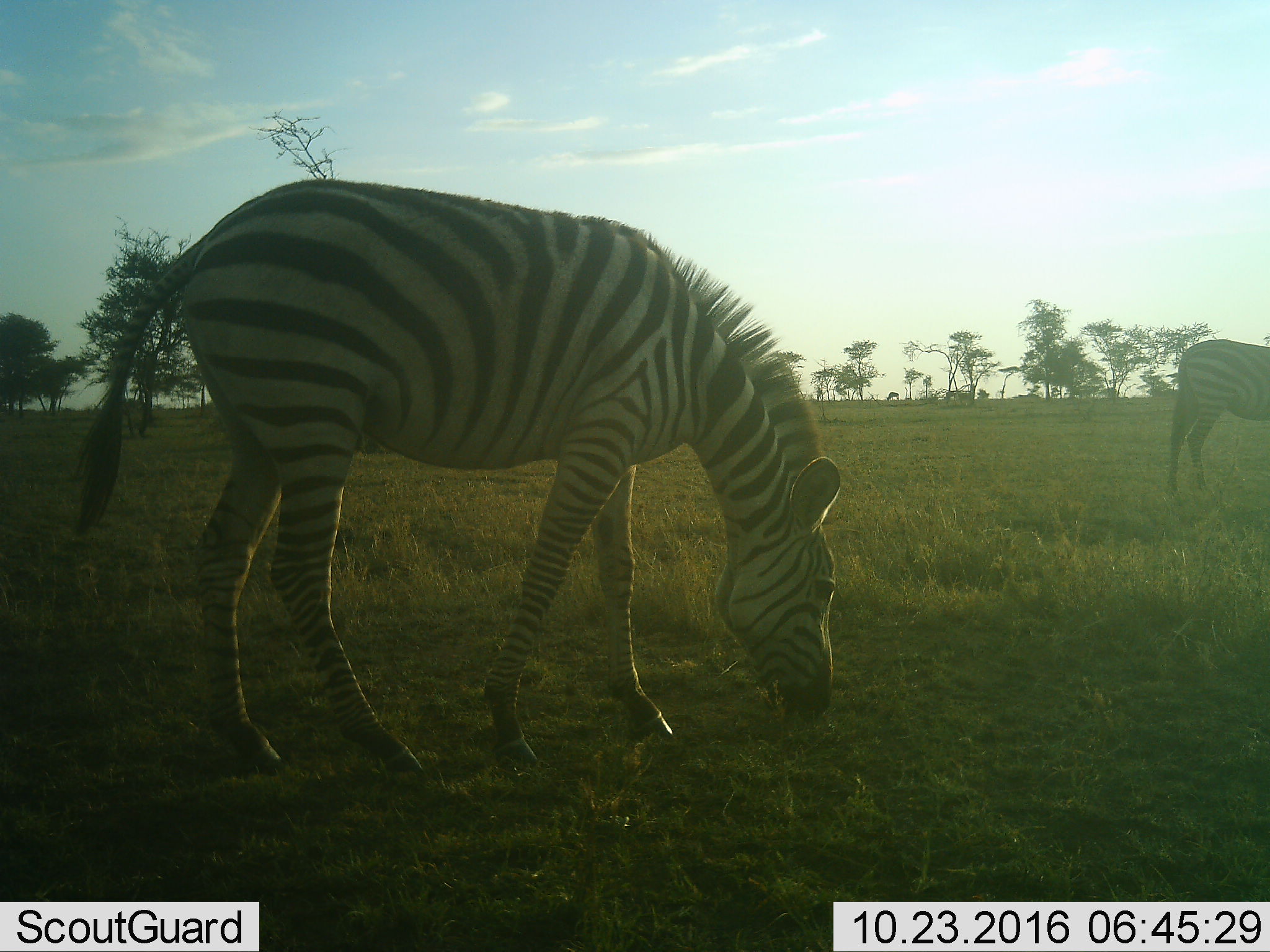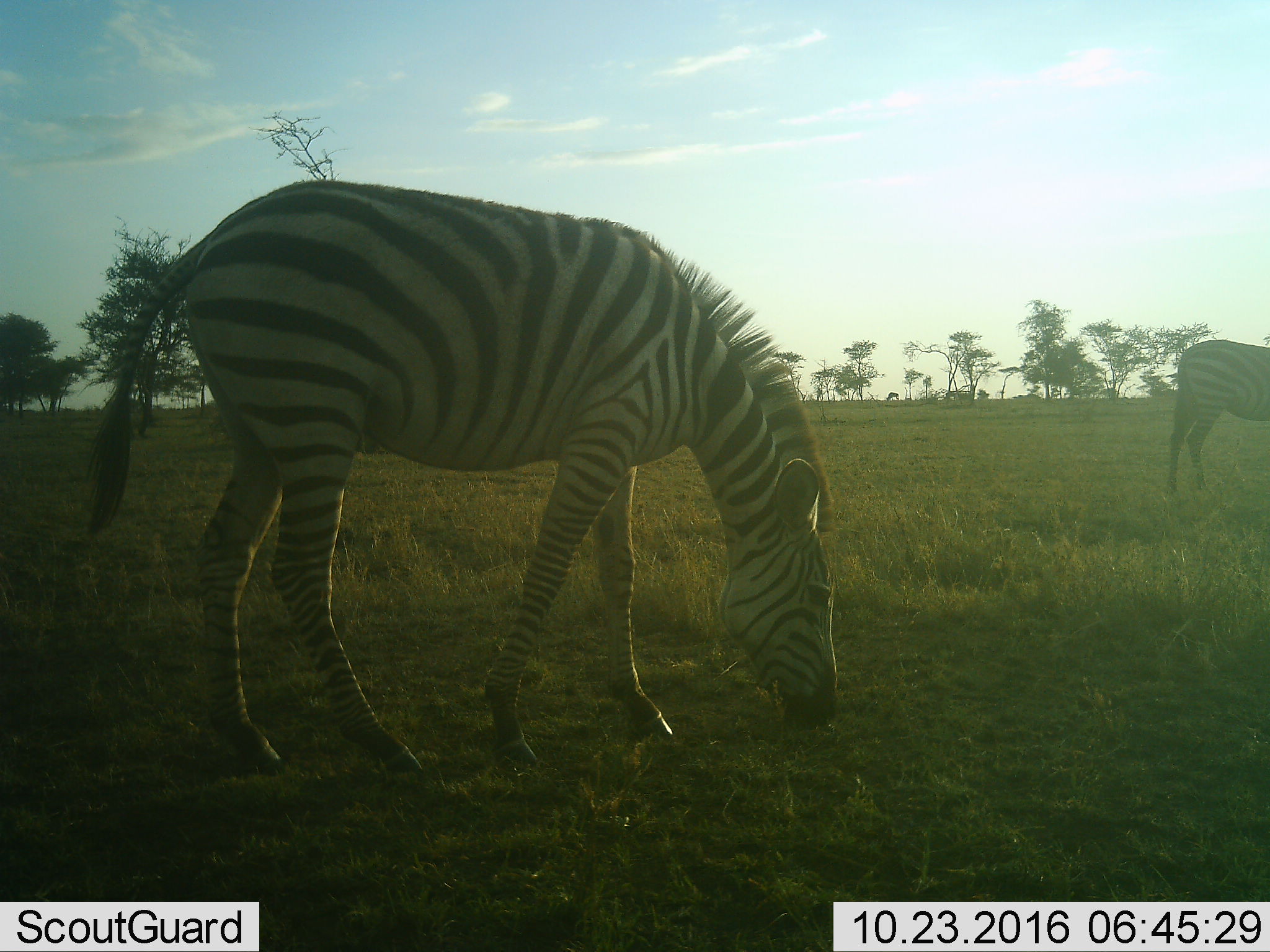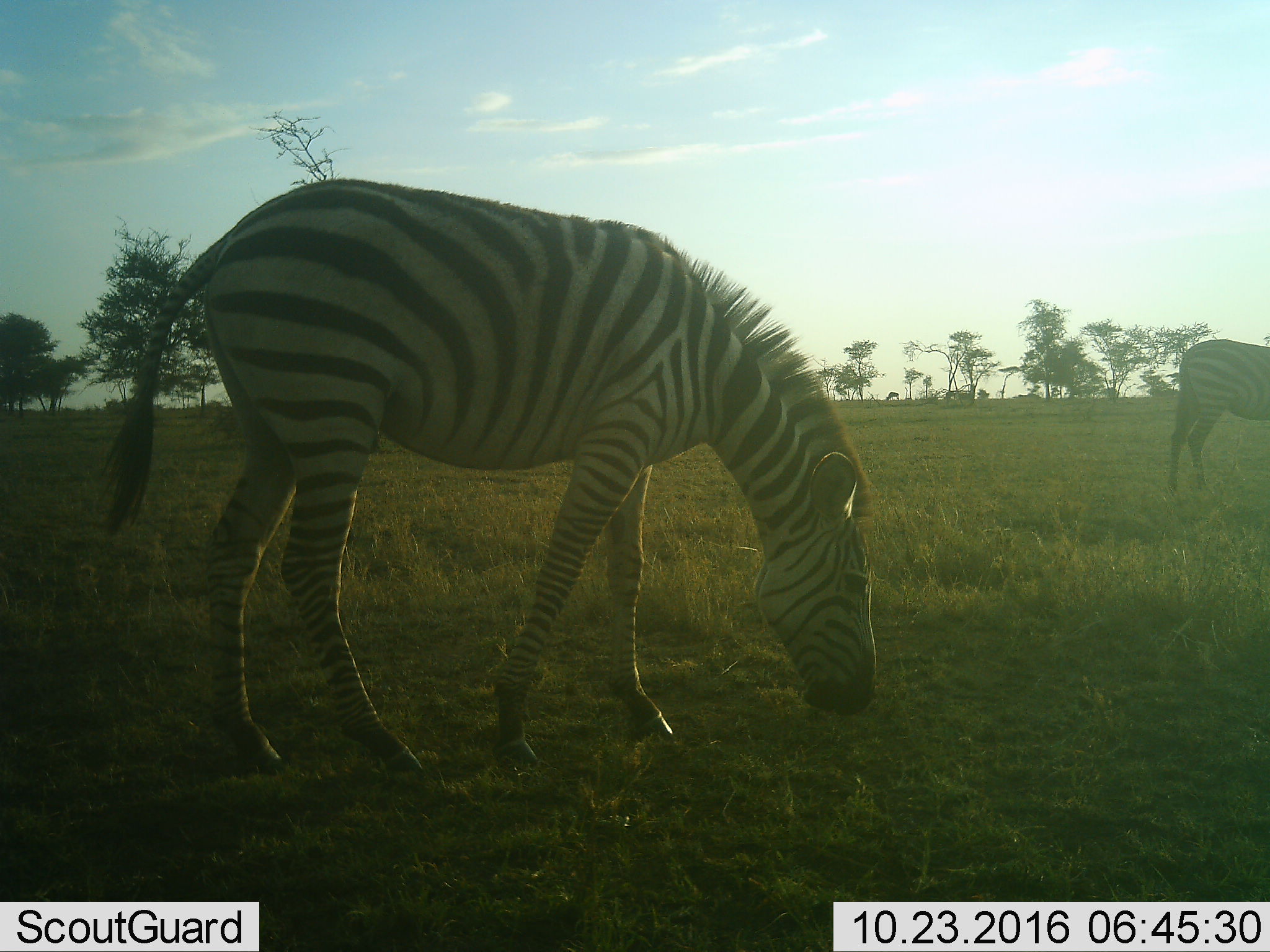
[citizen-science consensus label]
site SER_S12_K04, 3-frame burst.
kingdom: Animalia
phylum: Chordata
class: Mammalia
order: Perissodactyla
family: Equidae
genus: Equus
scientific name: Equus quagga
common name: plains zebra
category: zebraplains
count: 2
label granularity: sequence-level